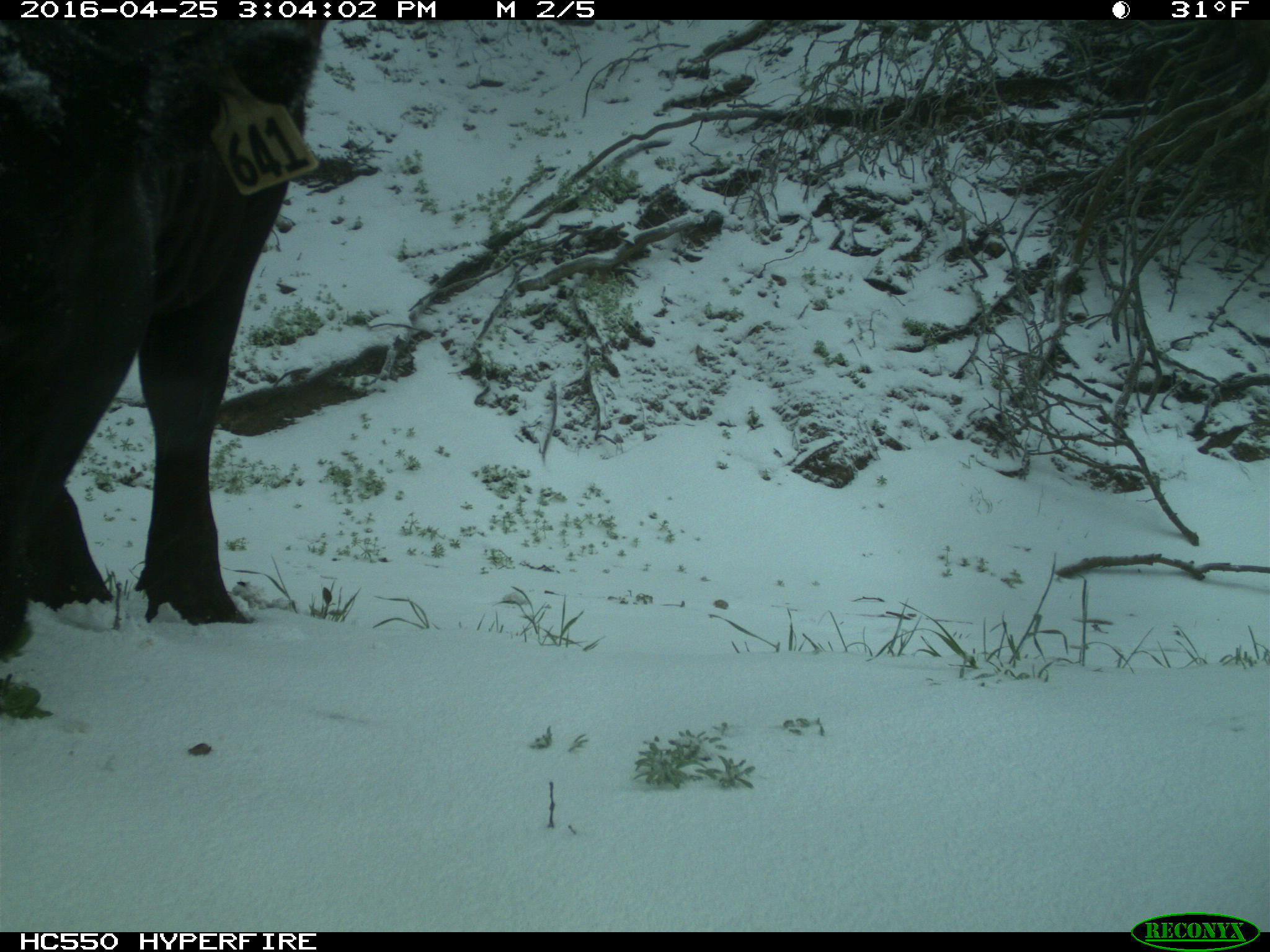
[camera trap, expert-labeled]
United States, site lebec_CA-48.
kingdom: Animalia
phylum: Chordata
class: Mammalia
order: Artiodactyla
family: Bovidae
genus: Bos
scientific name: Bos taurus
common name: domestic cow